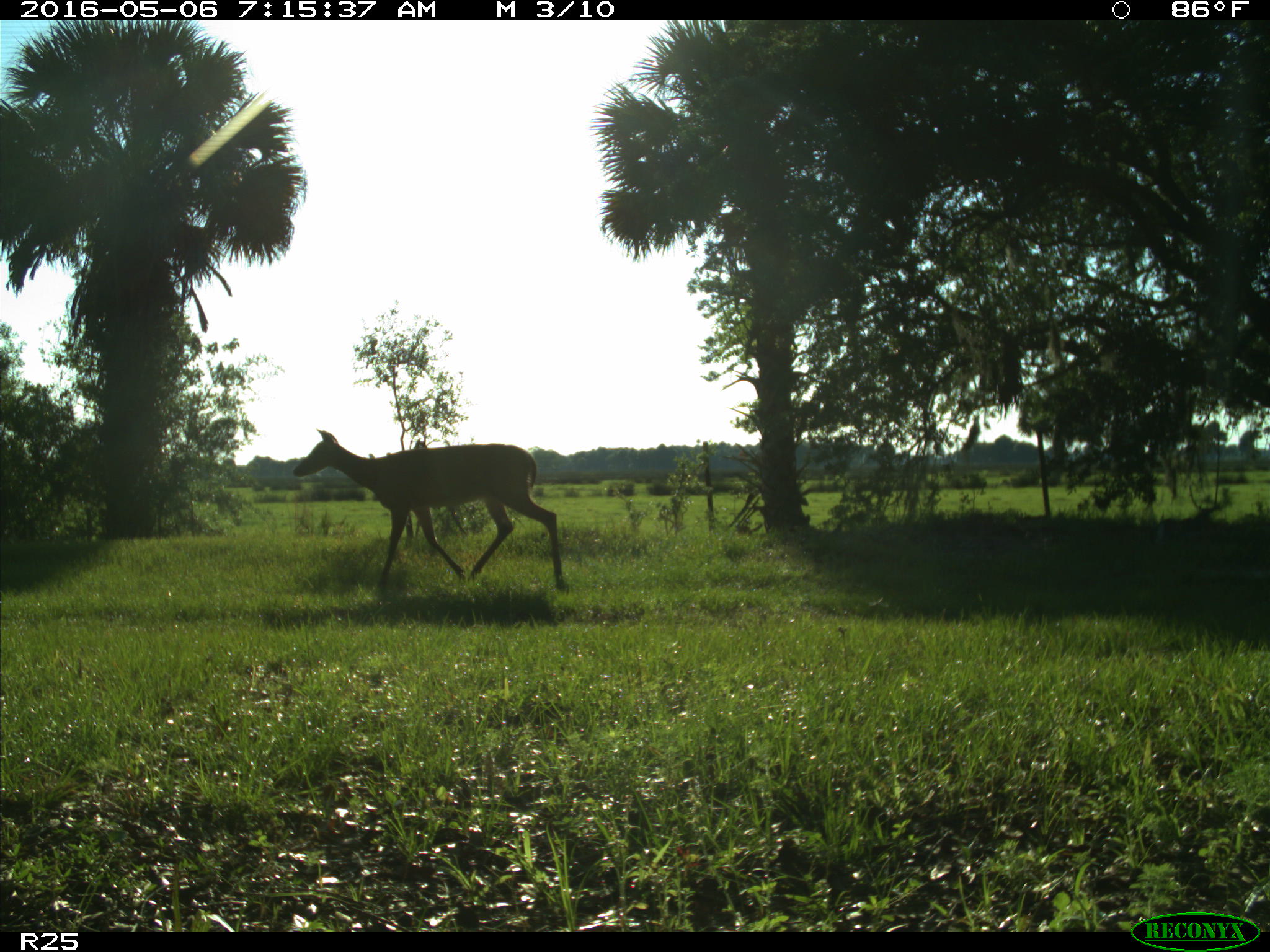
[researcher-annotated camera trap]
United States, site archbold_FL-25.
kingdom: Animalia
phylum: Chordata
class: Mammalia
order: Artiodactyla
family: Cervidae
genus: Odocoileus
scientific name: Odocoileus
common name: deer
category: unidentified deer